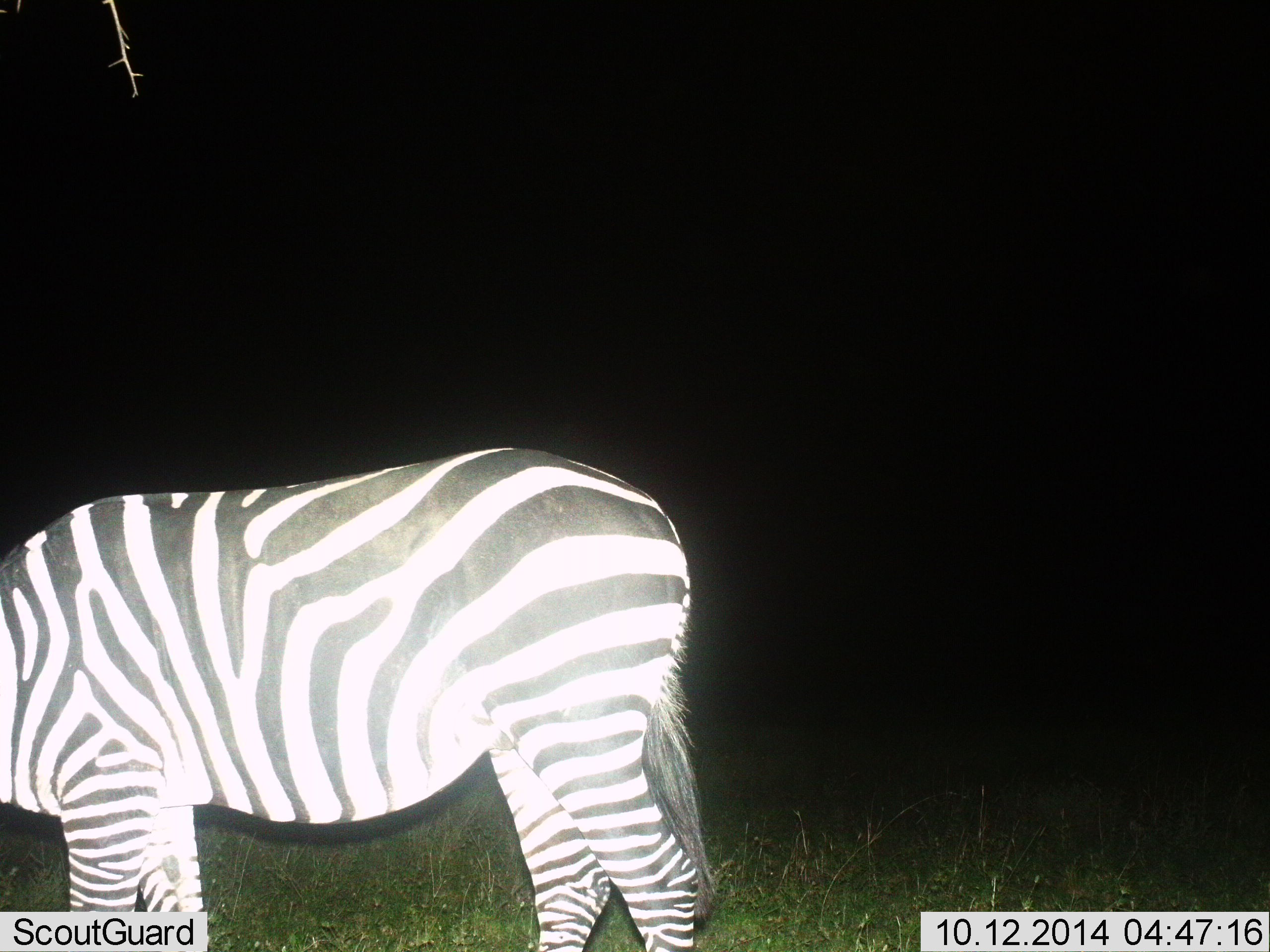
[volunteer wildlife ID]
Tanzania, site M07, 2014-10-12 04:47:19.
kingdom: Animalia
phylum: Chordata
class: Mammalia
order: Perissodactyla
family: Equidae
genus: Equus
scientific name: Equus quagga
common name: plains zebra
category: zebra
Zebra (plains zebra) (Equus quagga), count 1. Behavior (volunteer vote fractions): standing 100%, resting 0%, moving 10%, interacting 0%. Young present (vote fraction): 0%. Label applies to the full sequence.